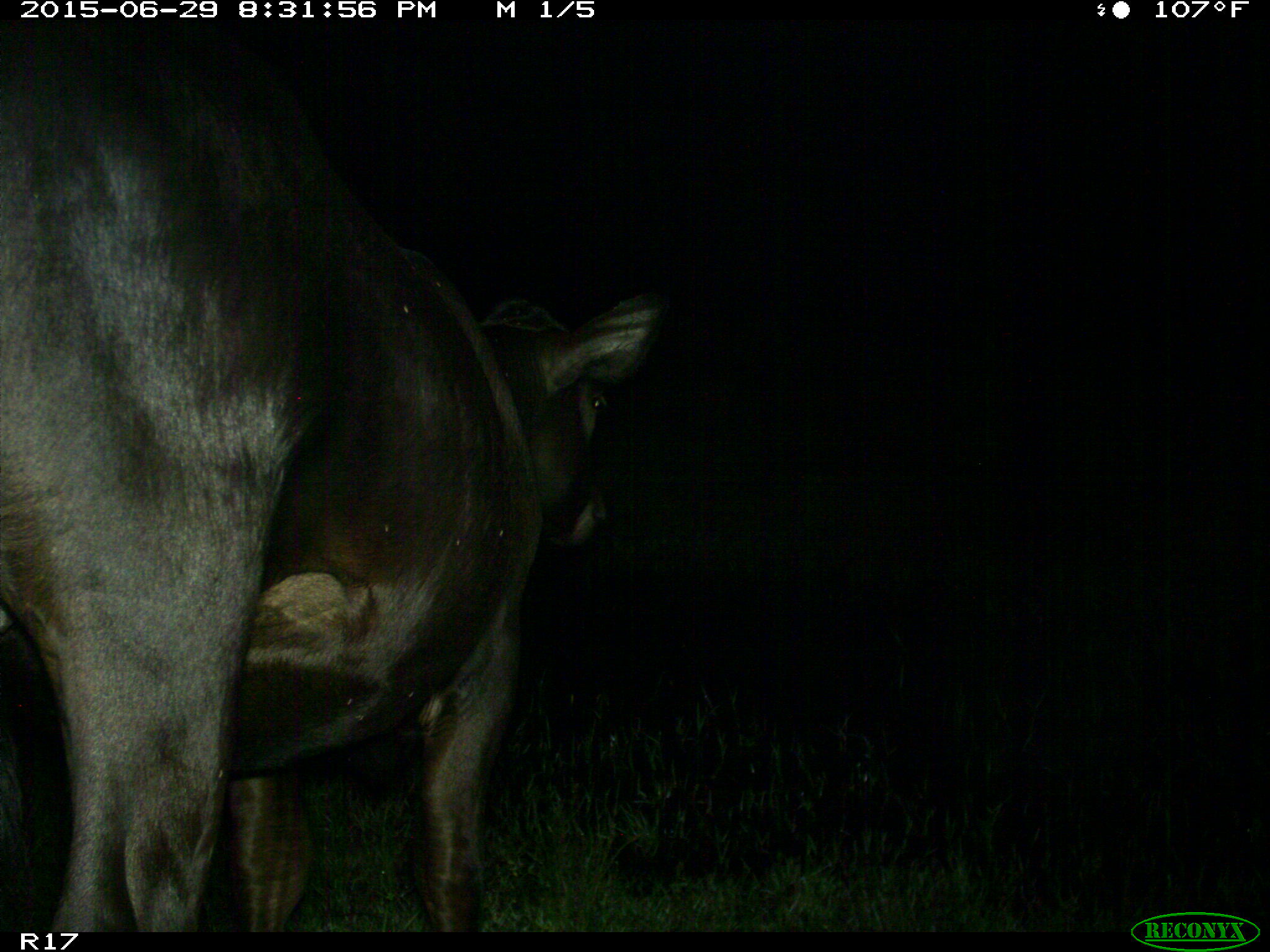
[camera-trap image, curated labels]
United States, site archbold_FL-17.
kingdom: Animalia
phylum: Chordata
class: Mammalia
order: Artiodactyla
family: Bovidae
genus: Bos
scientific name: Bos taurus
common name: domestic cow